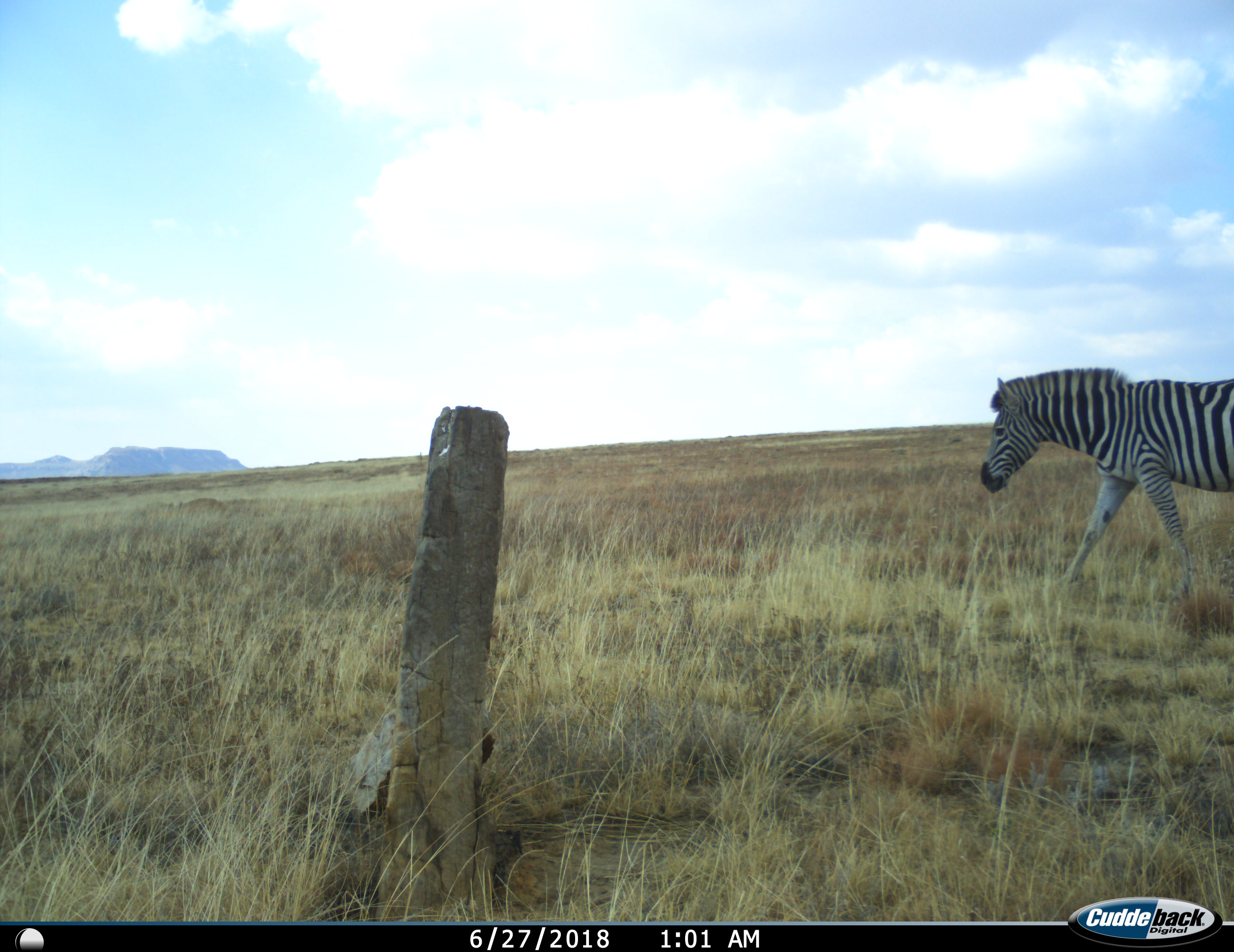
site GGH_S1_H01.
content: unidentified animal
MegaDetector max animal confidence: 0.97